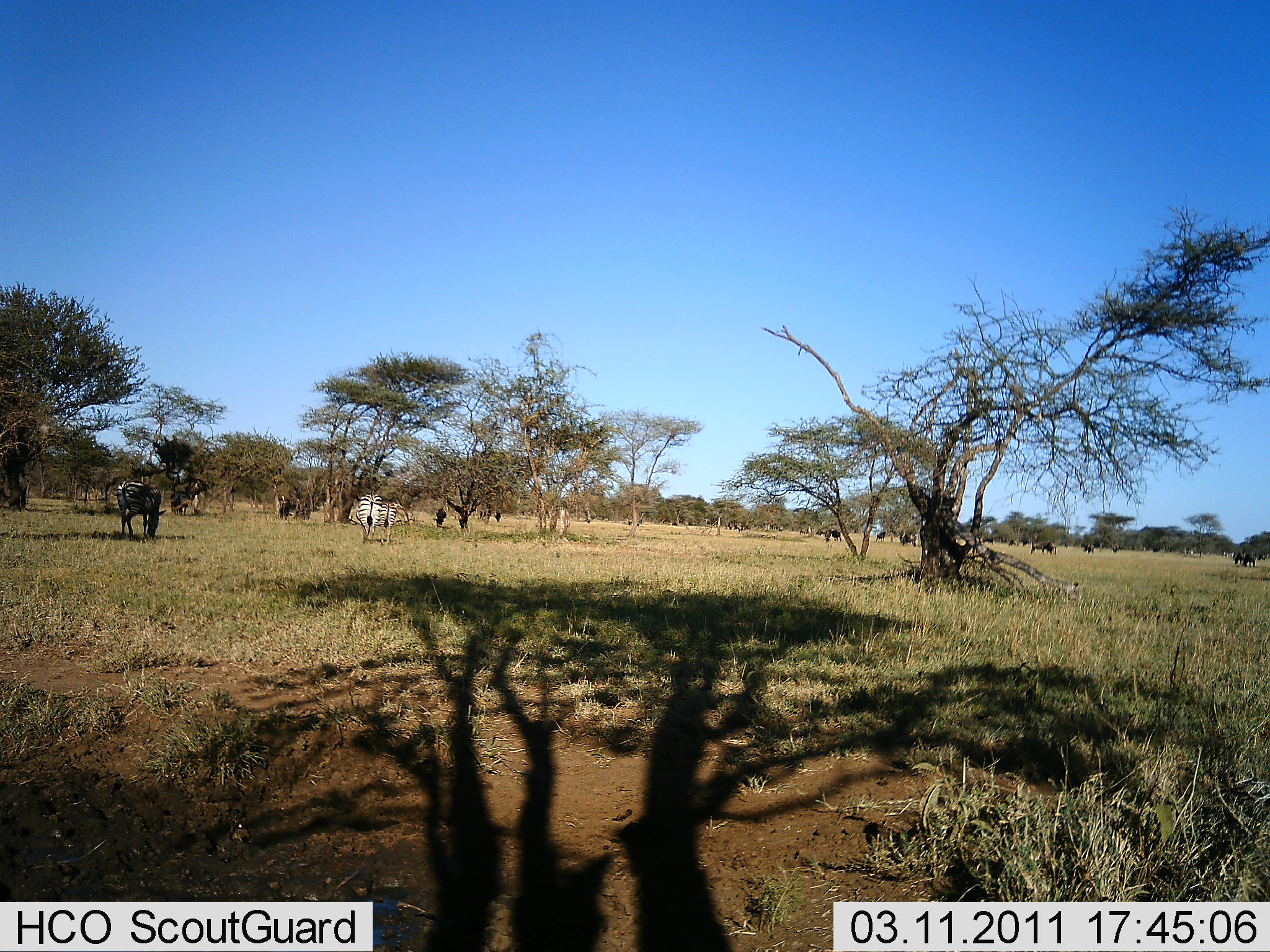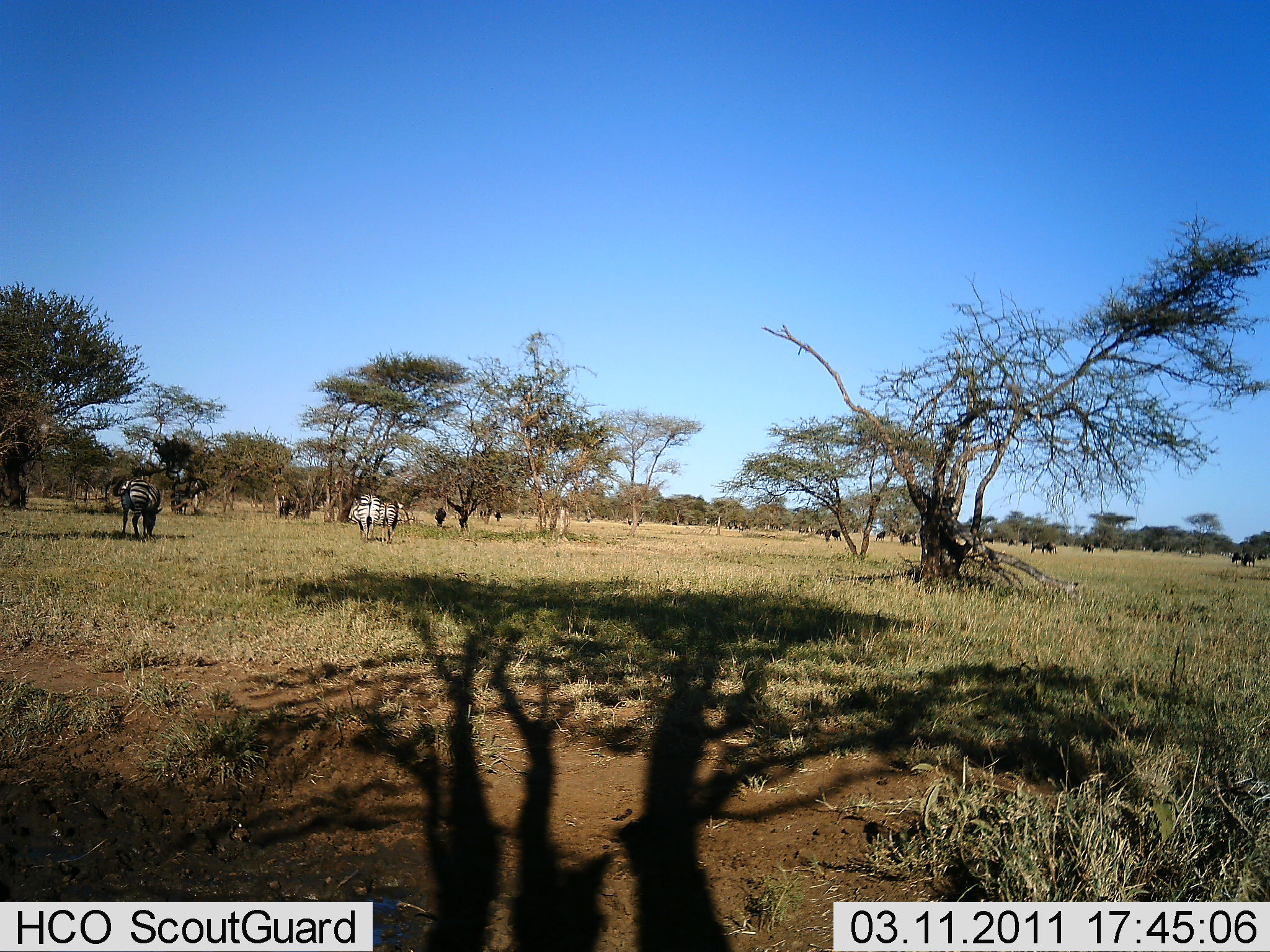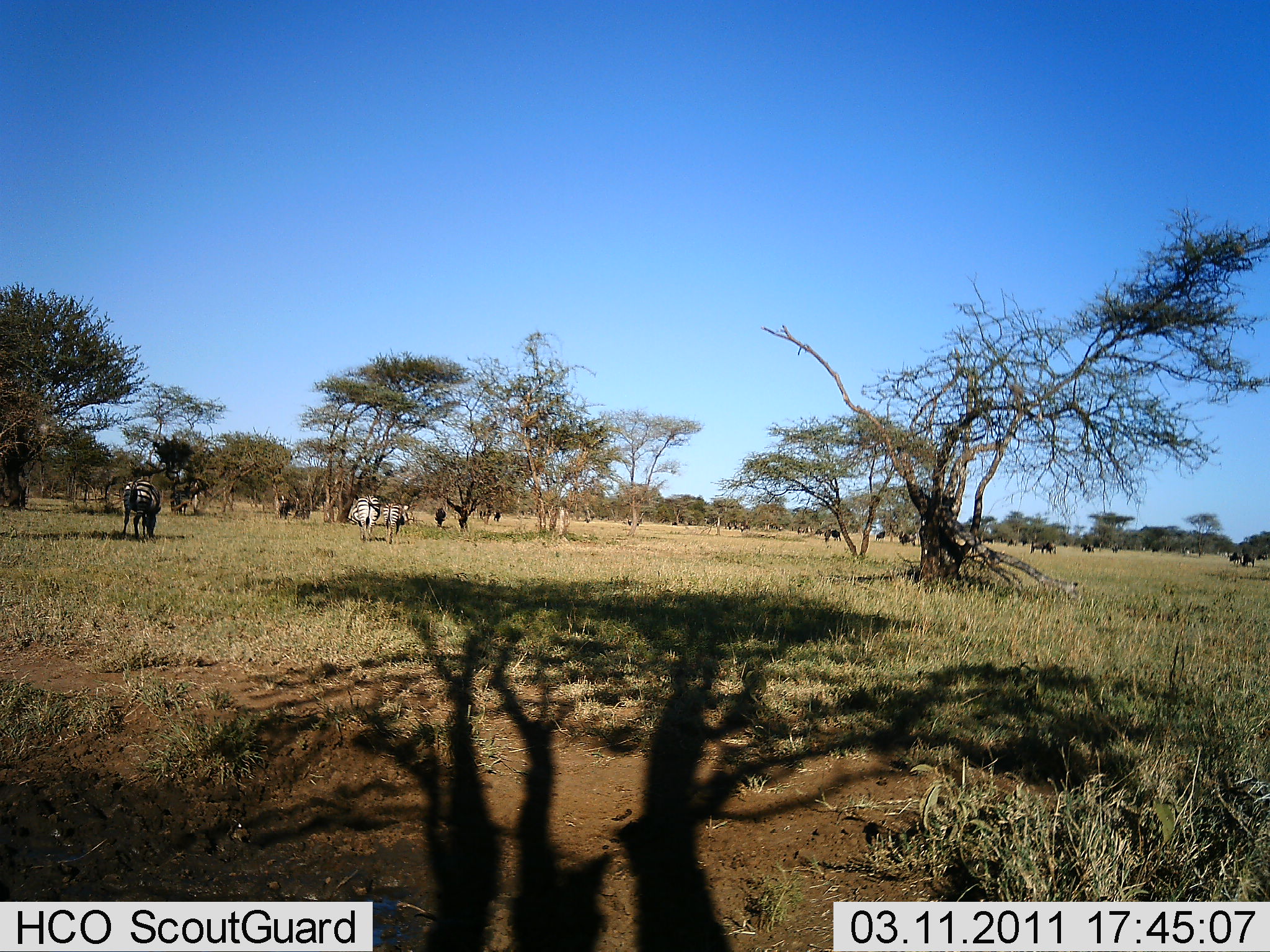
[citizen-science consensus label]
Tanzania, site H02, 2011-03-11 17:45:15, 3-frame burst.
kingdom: Animalia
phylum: Chordata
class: Mammalia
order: Perissodactyla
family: Equidae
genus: Equus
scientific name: Equus quagga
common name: plains zebra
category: zebra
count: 3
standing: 42%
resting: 11%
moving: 26%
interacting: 0%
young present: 0%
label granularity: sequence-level